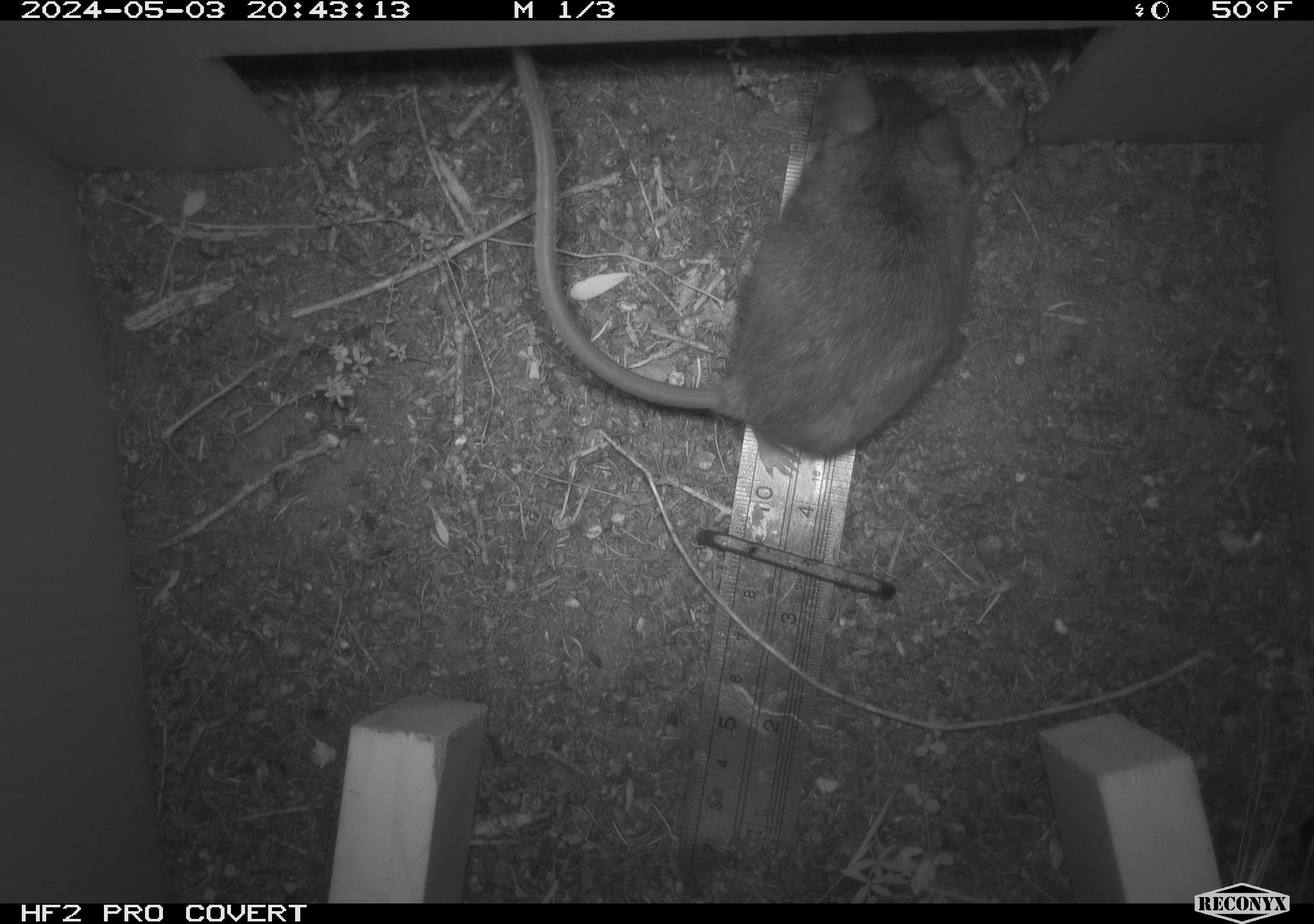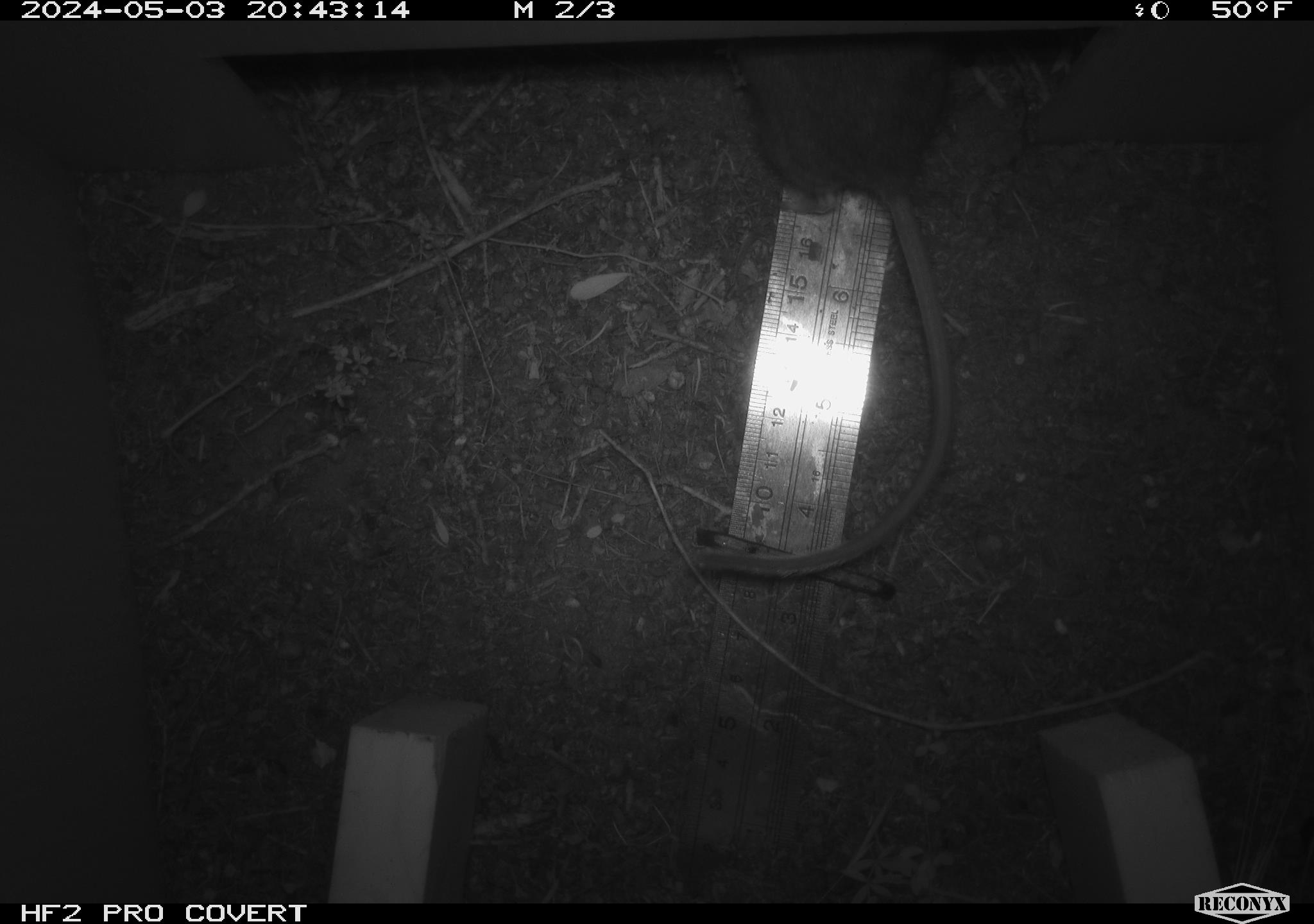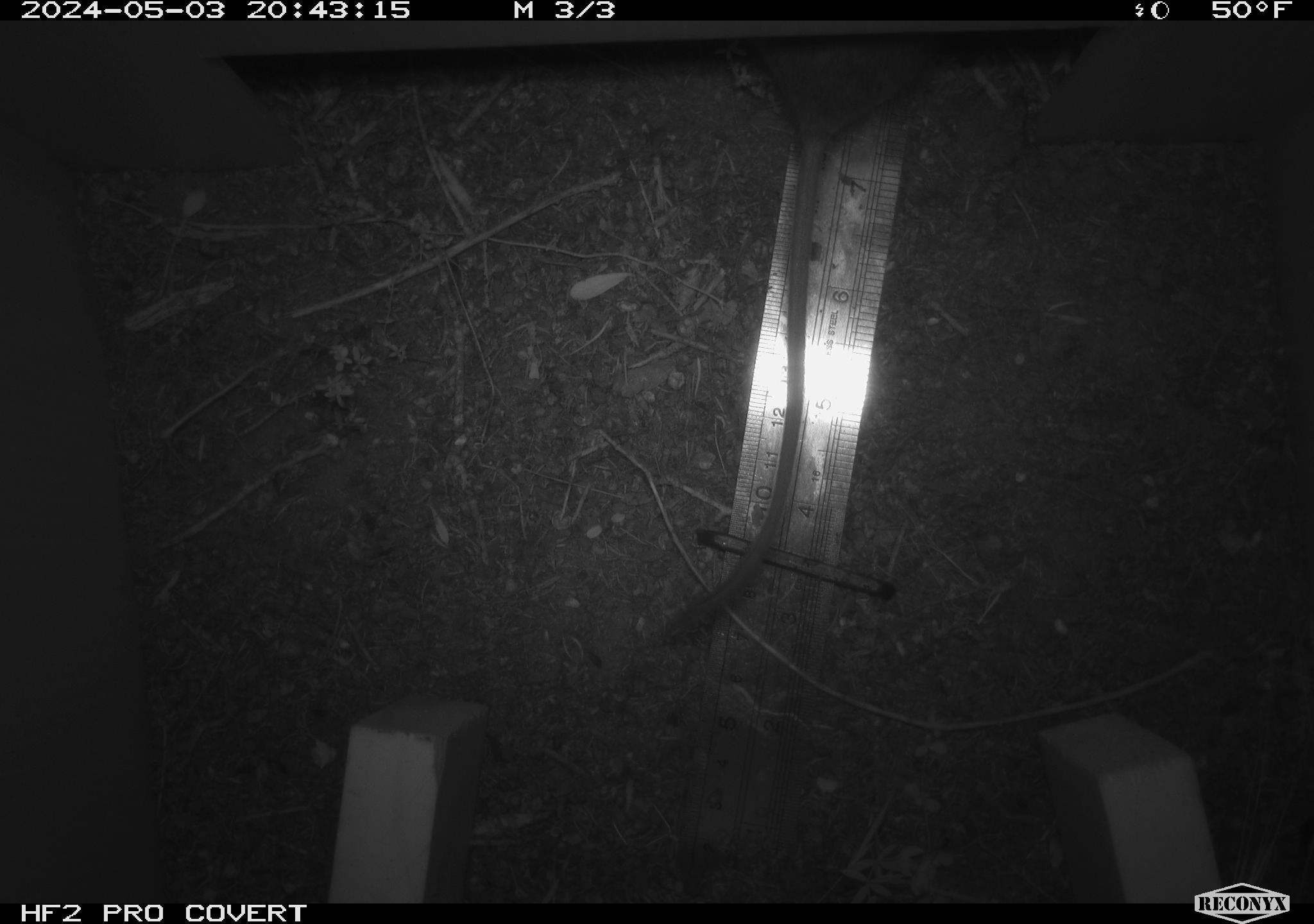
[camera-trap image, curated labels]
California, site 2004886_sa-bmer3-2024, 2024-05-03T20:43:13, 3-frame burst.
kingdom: Animalia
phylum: Chordata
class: Mammalia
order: Rodentia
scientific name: Rodentia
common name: mouse species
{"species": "mouse species (Rodentia)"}